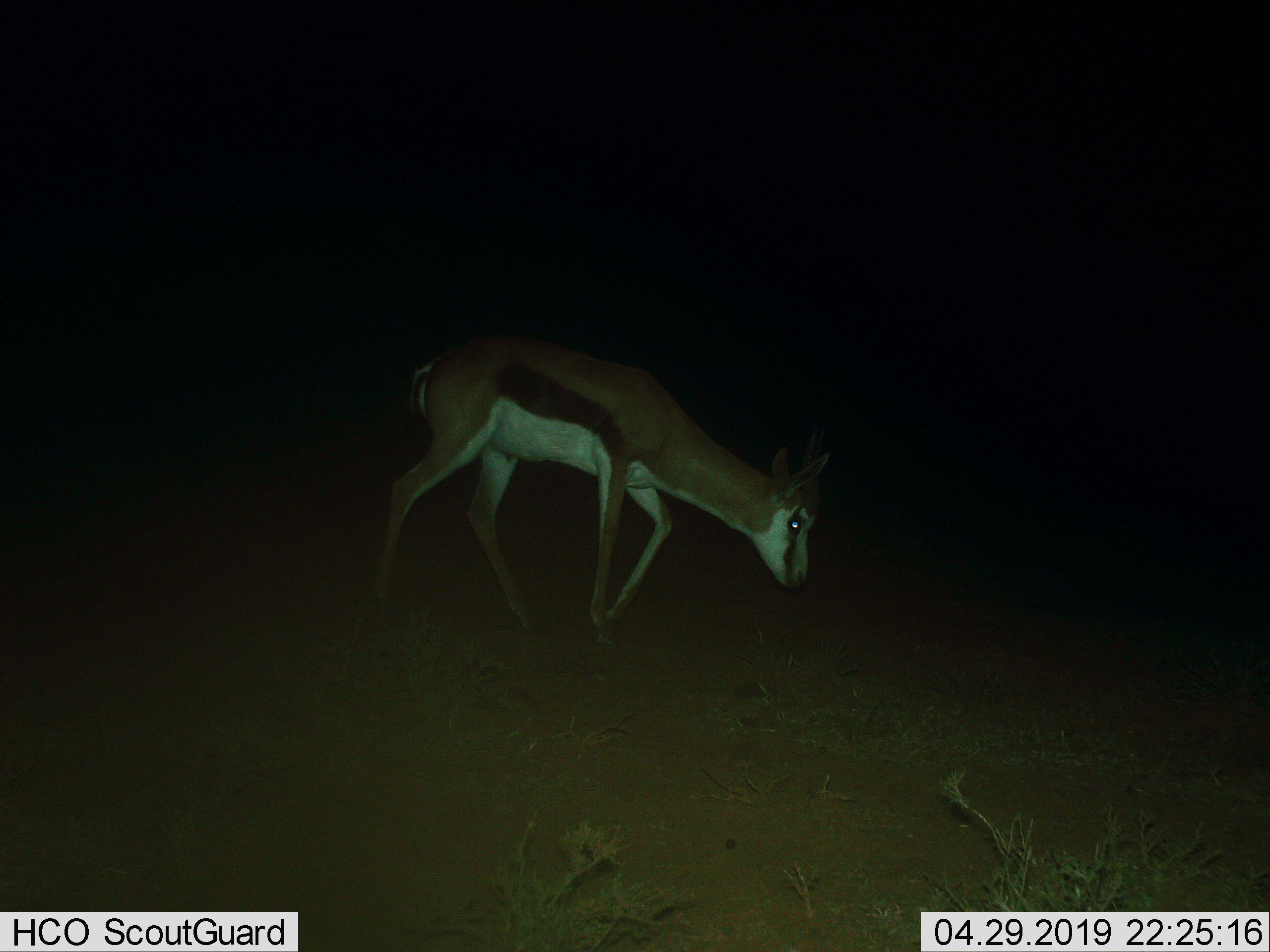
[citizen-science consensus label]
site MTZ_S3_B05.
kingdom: Animalia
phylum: Chordata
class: Mammalia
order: Artiodactyla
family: Bovidae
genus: Antidorcas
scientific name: Antidorcas marsupialis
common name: springbok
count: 1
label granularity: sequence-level